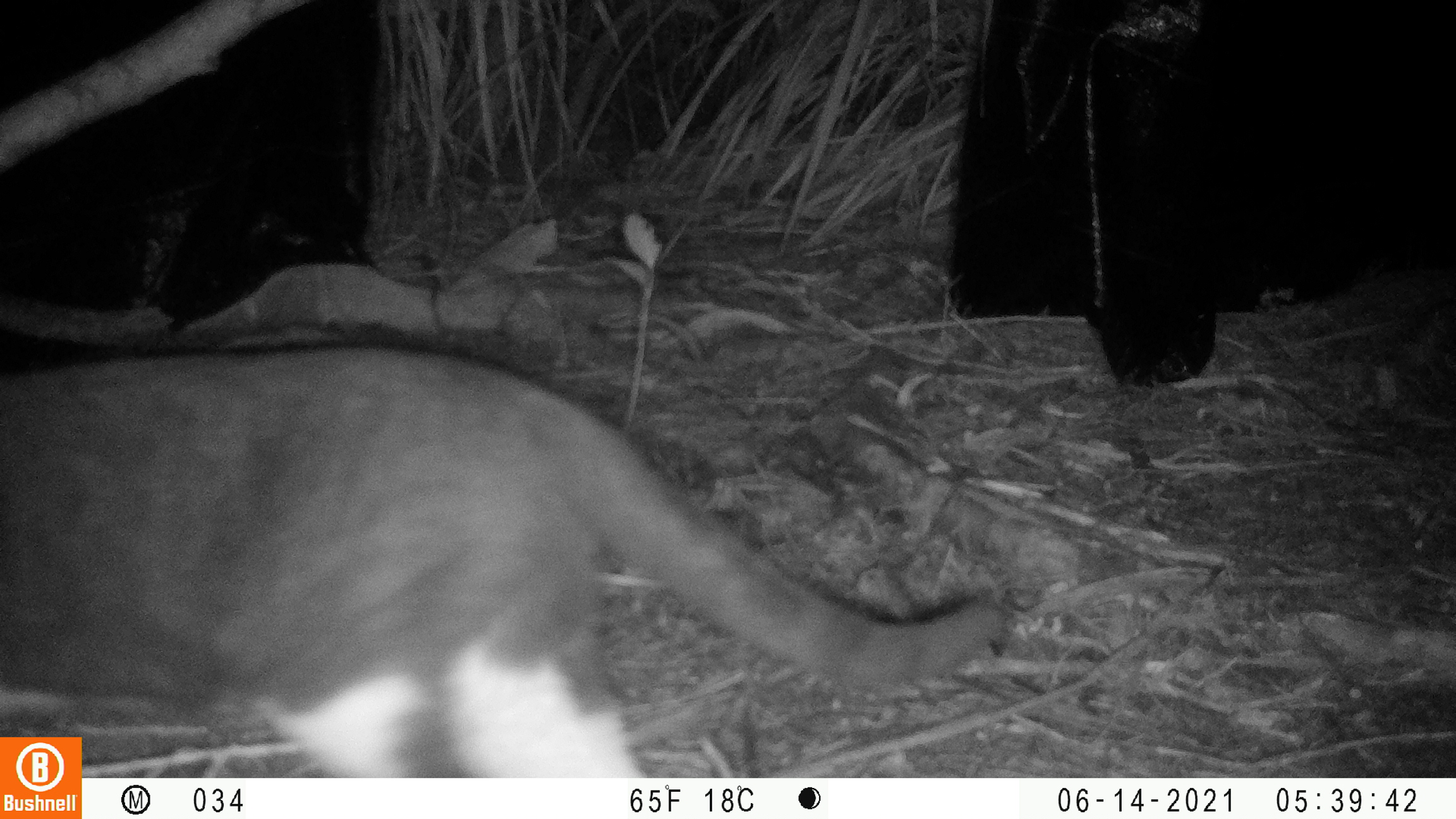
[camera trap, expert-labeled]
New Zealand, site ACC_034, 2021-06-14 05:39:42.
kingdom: Animalia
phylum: Chordata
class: Mammalia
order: Carnivora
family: Felidae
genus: Felis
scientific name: Felis catus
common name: domestic cat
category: cat